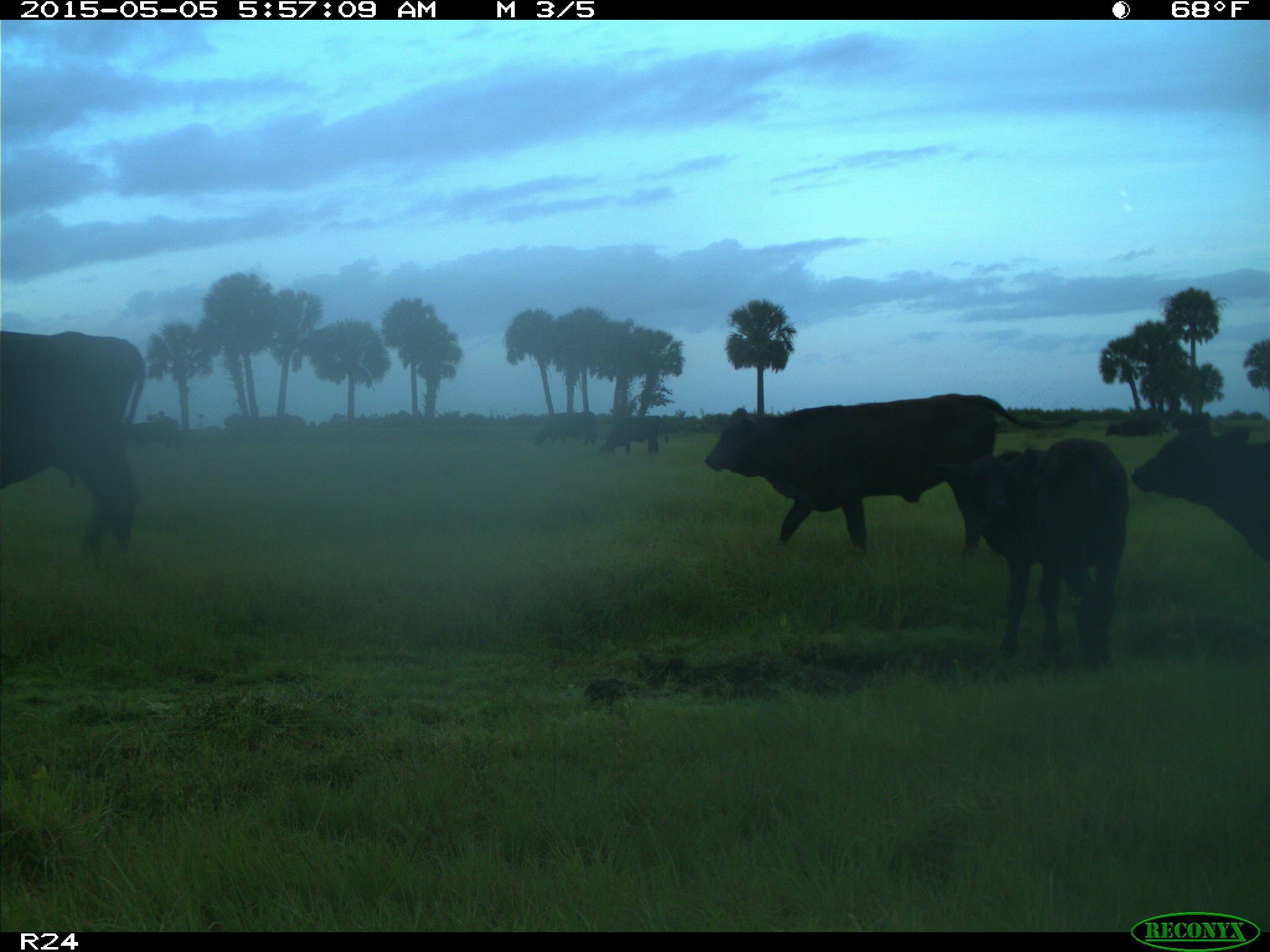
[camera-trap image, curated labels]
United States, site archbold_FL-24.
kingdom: Animalia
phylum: Chordata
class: Mammalia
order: Artiodactyla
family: Bovidae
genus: Bos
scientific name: Bos taurus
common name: domestic cow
Bos taurus (domestic cow).